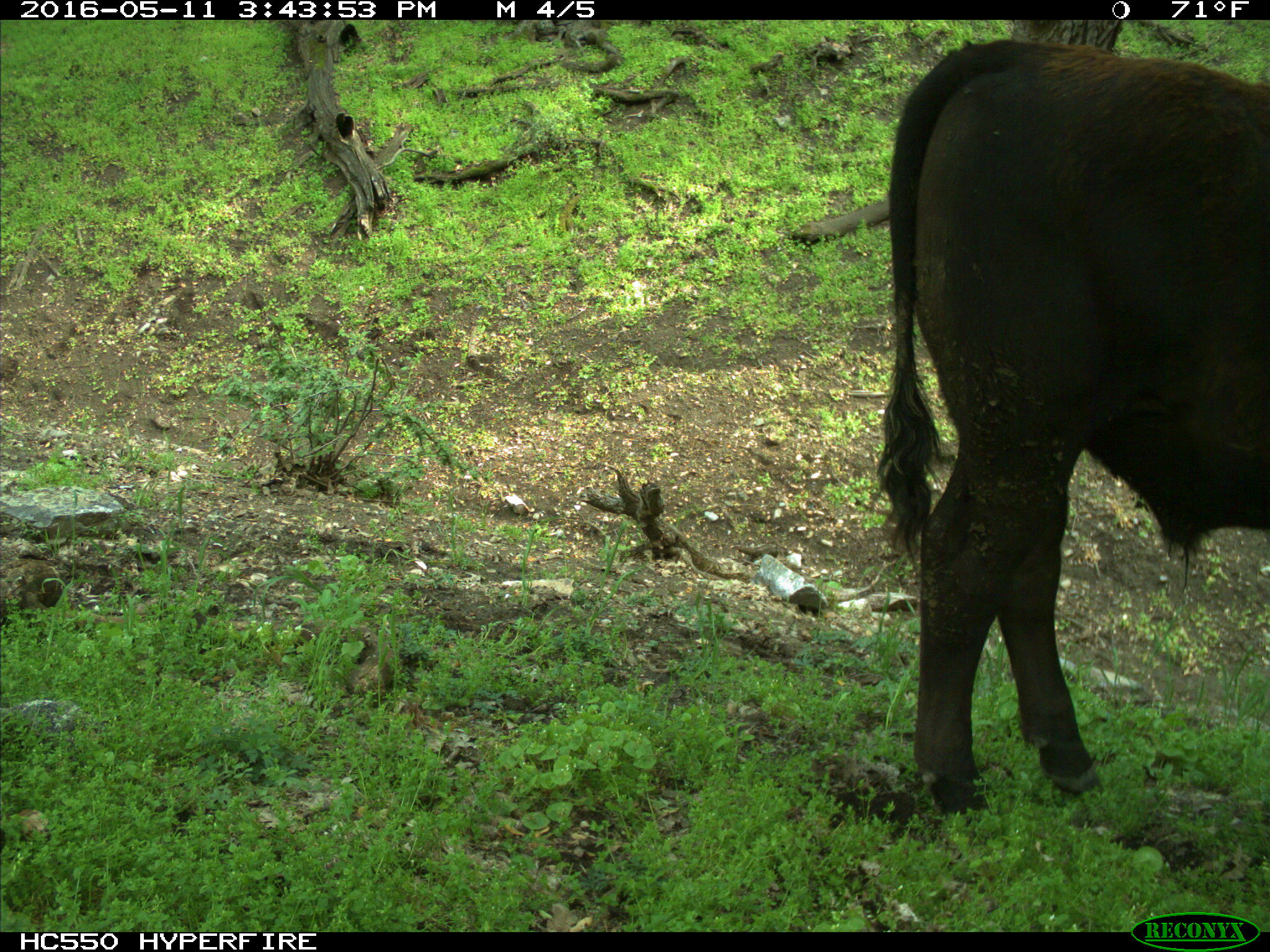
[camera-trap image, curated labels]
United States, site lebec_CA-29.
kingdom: Animalia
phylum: Chordata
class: Mammalia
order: Artiodactyla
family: Bovidae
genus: Bos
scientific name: Bos taurus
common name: domestic cow